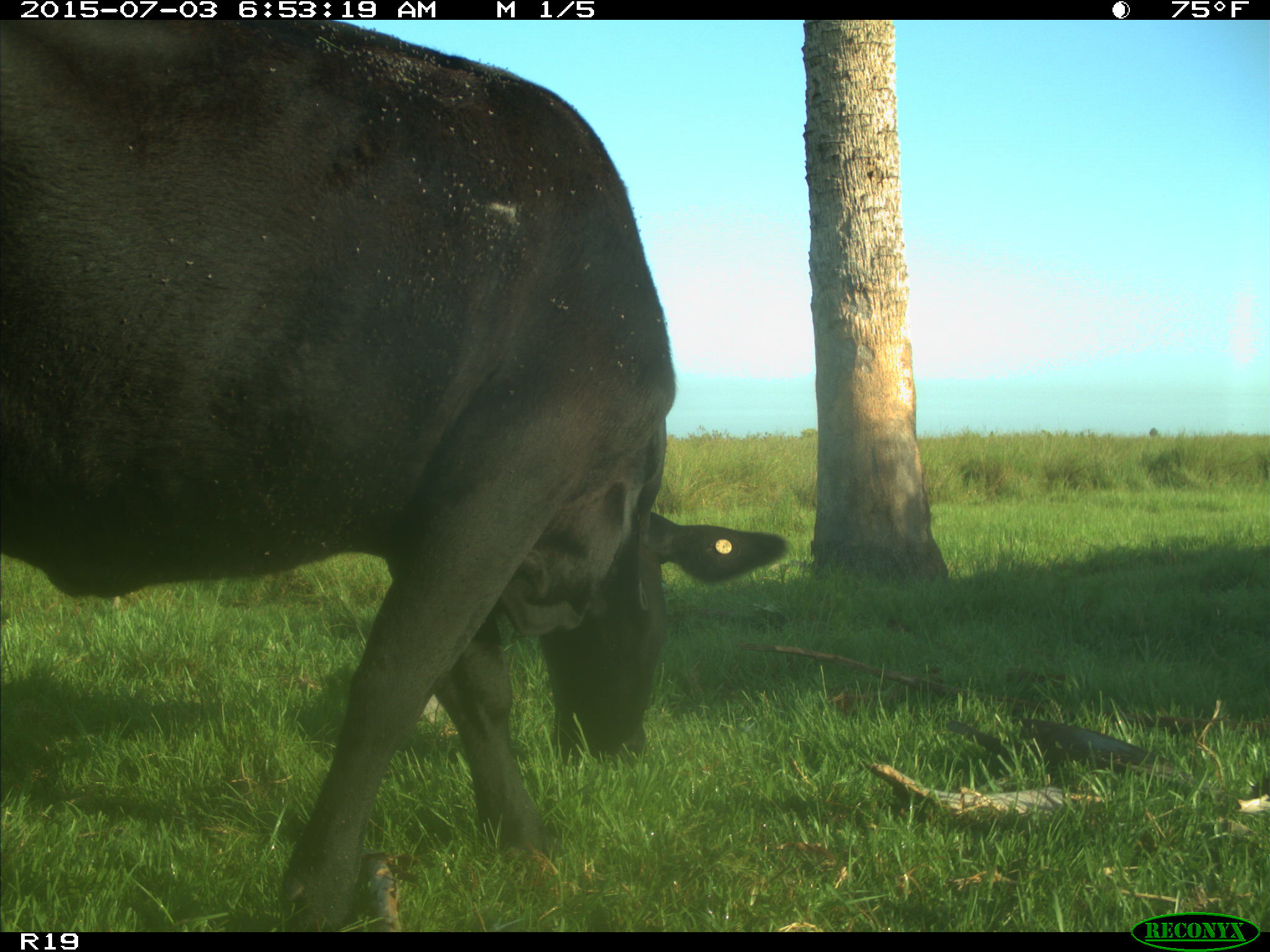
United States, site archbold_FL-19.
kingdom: Animalia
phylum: Chordata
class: Mammalia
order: Artiodactyla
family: Bovidae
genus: Bos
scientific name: Bos taurus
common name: domestic cow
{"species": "Bos taurus (domestic cow)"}